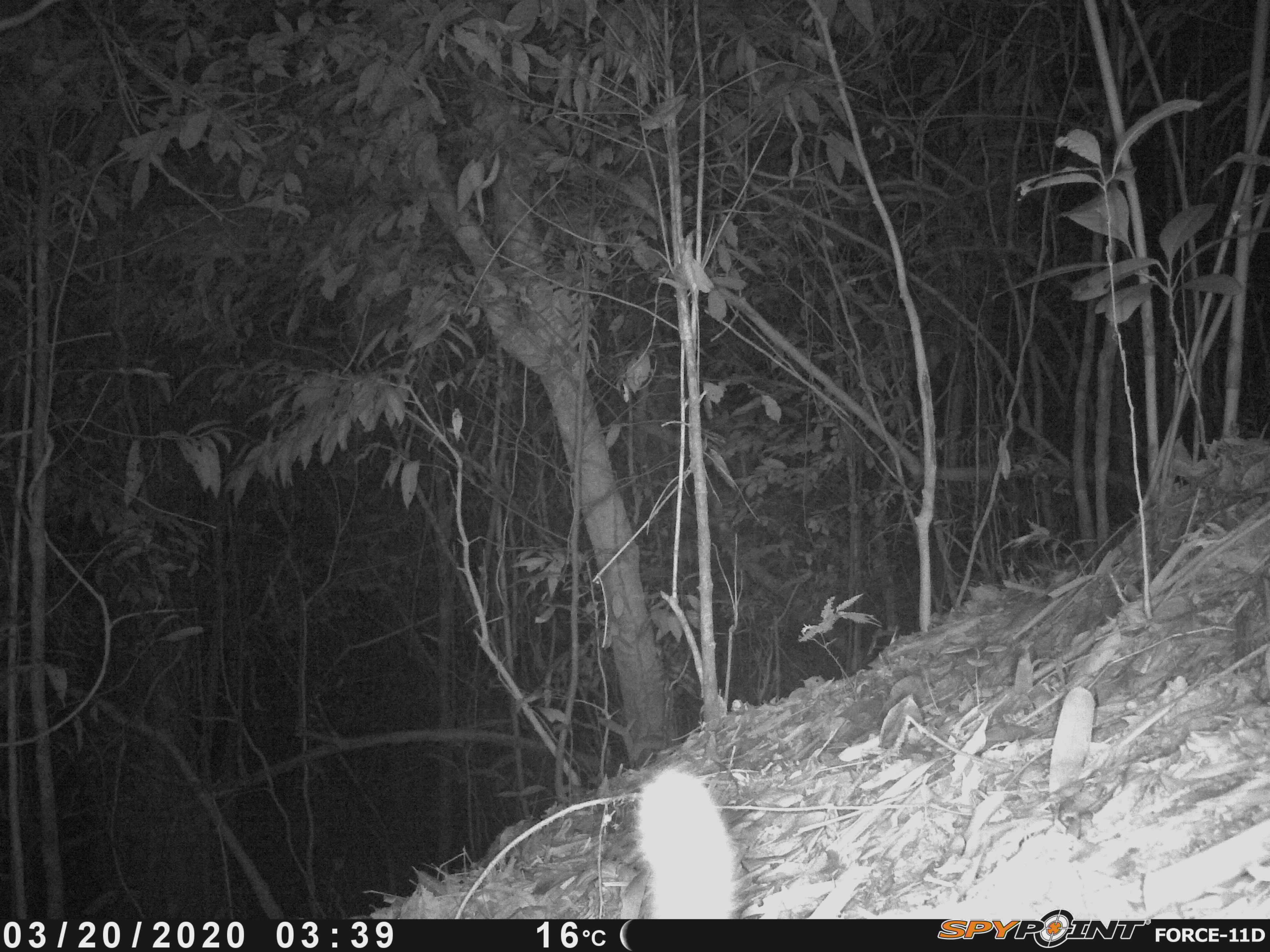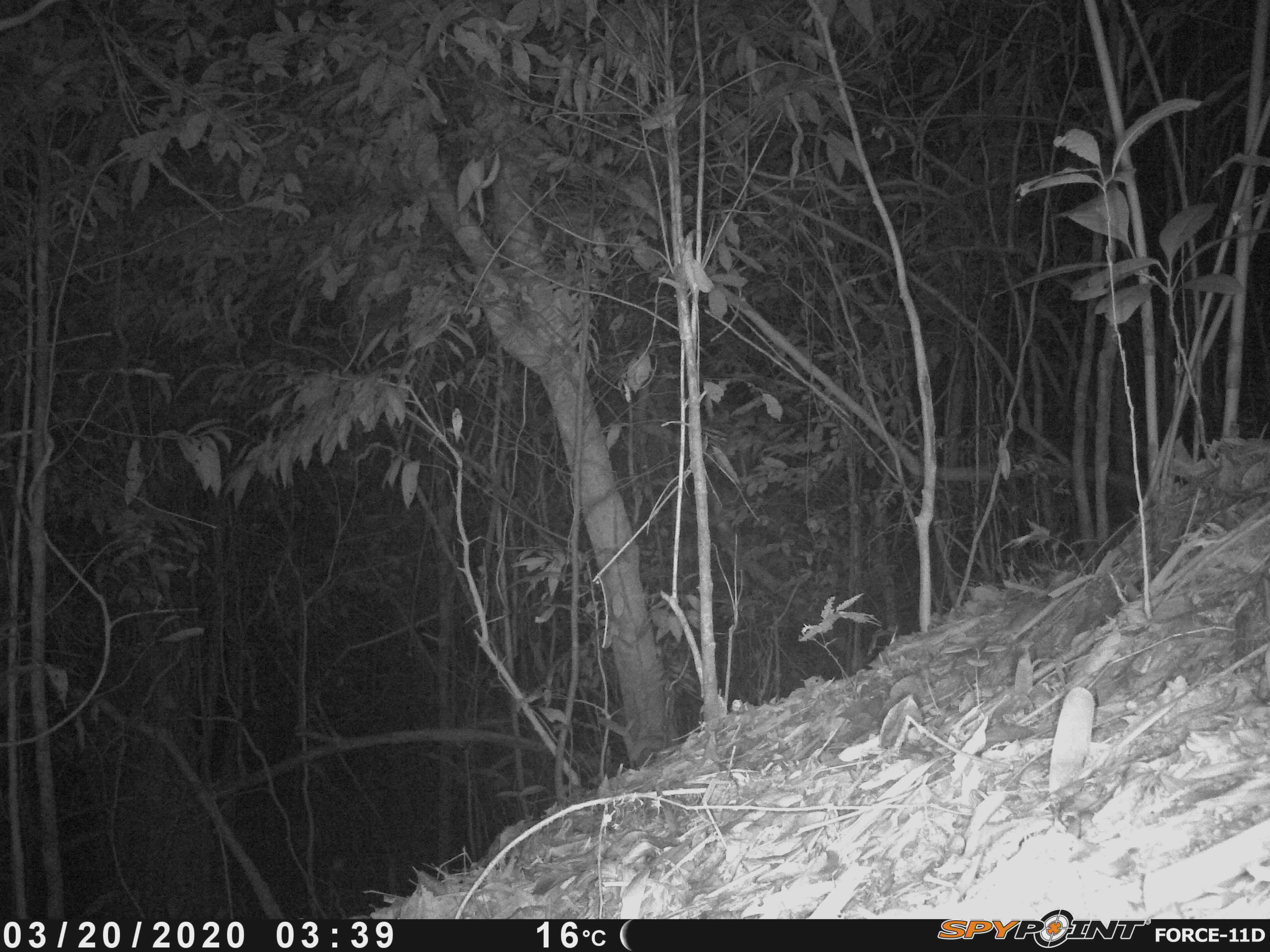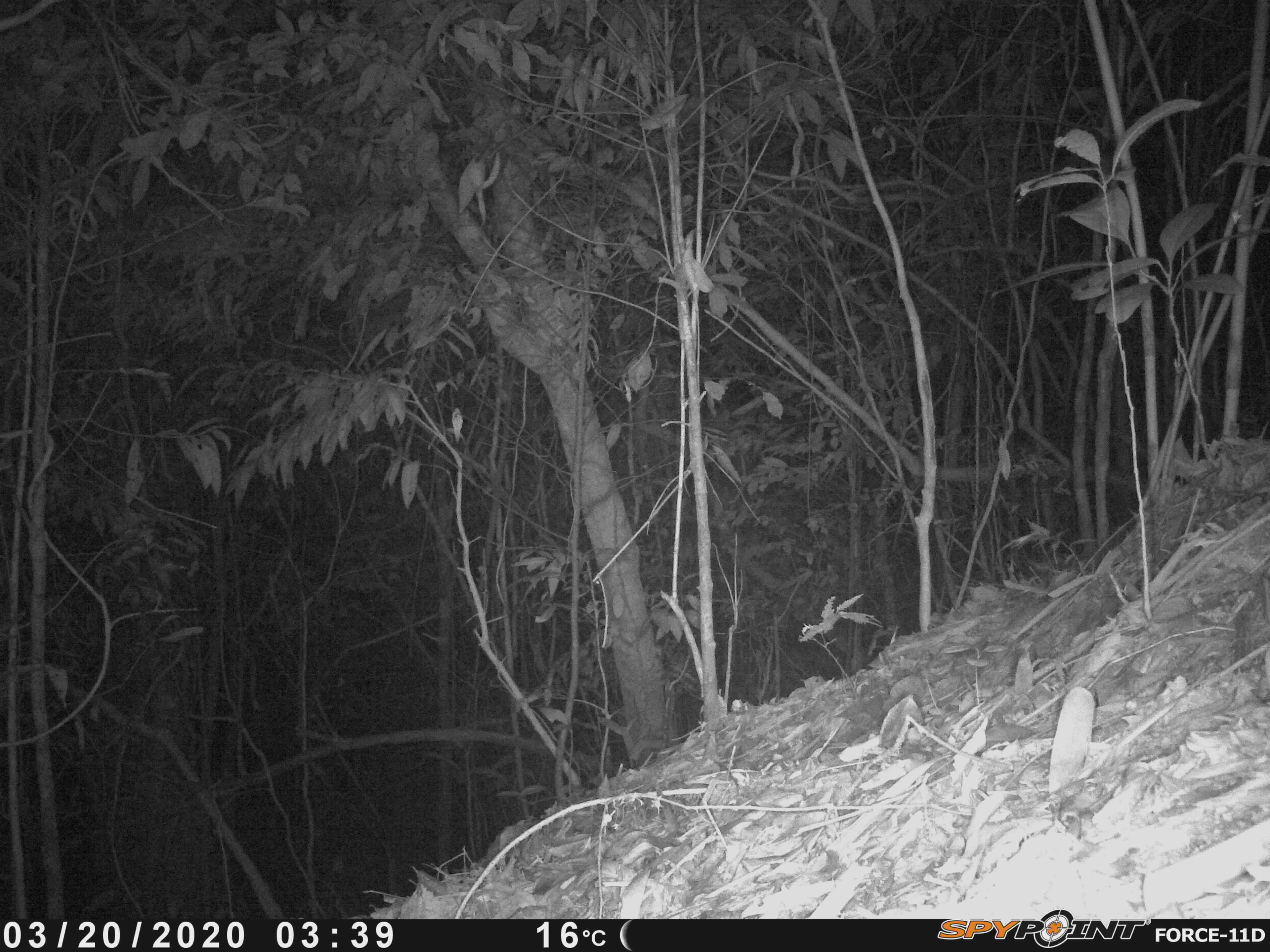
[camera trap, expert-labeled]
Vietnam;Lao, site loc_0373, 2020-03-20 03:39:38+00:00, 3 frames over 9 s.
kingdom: Animalia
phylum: Chordata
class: Mammalia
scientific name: Mammalia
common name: mammal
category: unidentified small mammal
Unidentified small mammal (mammal) (Mammalia). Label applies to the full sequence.